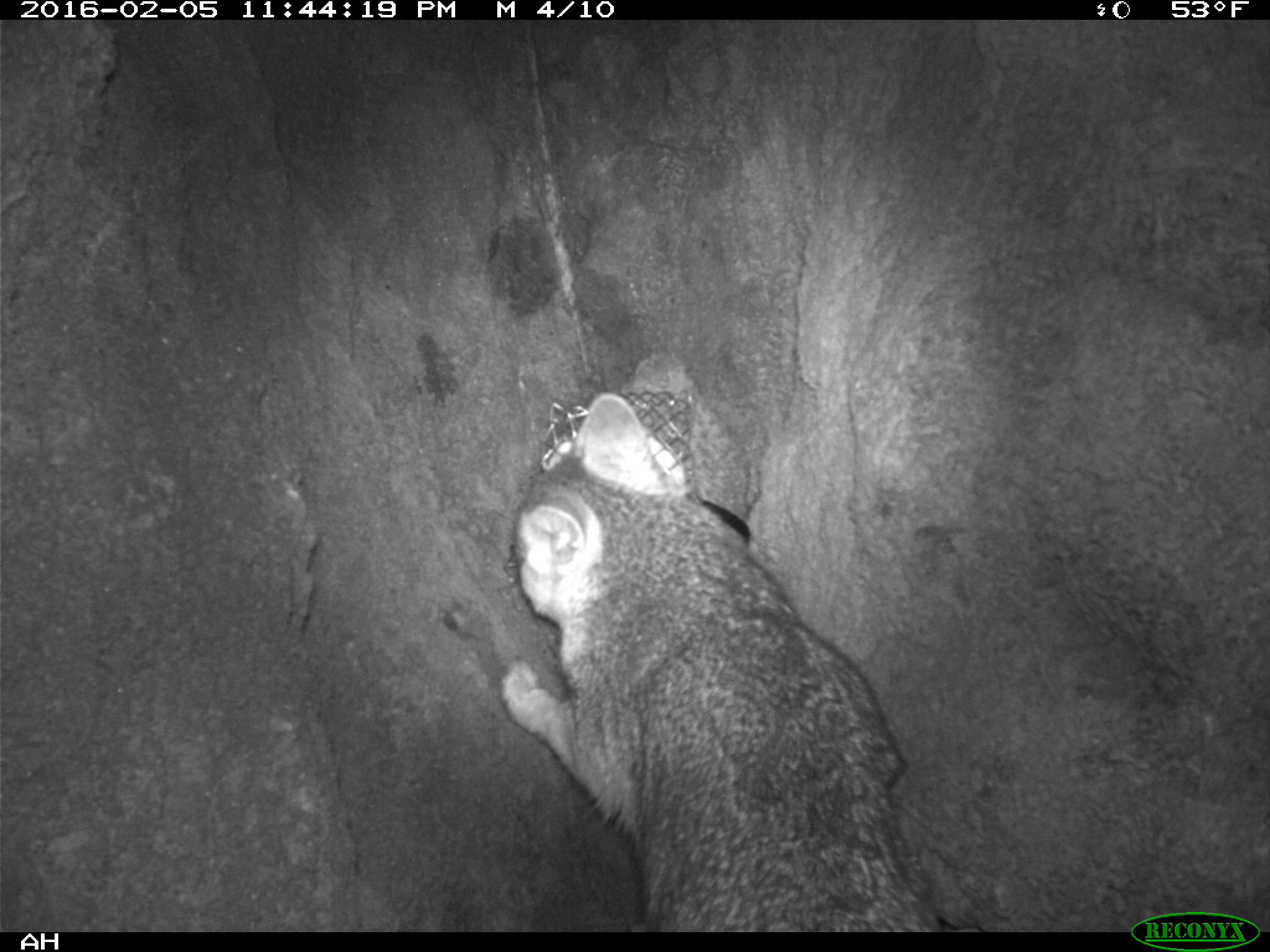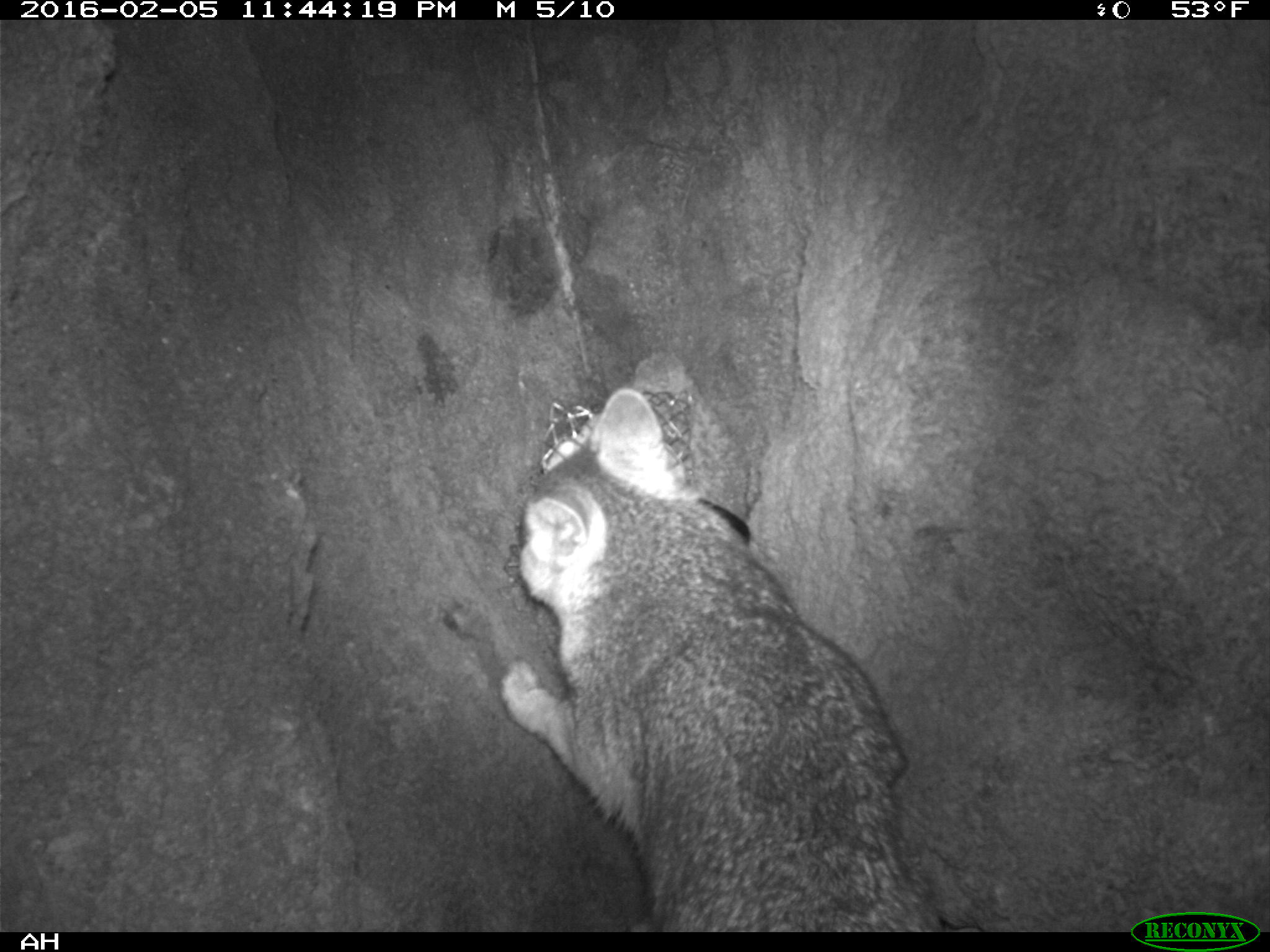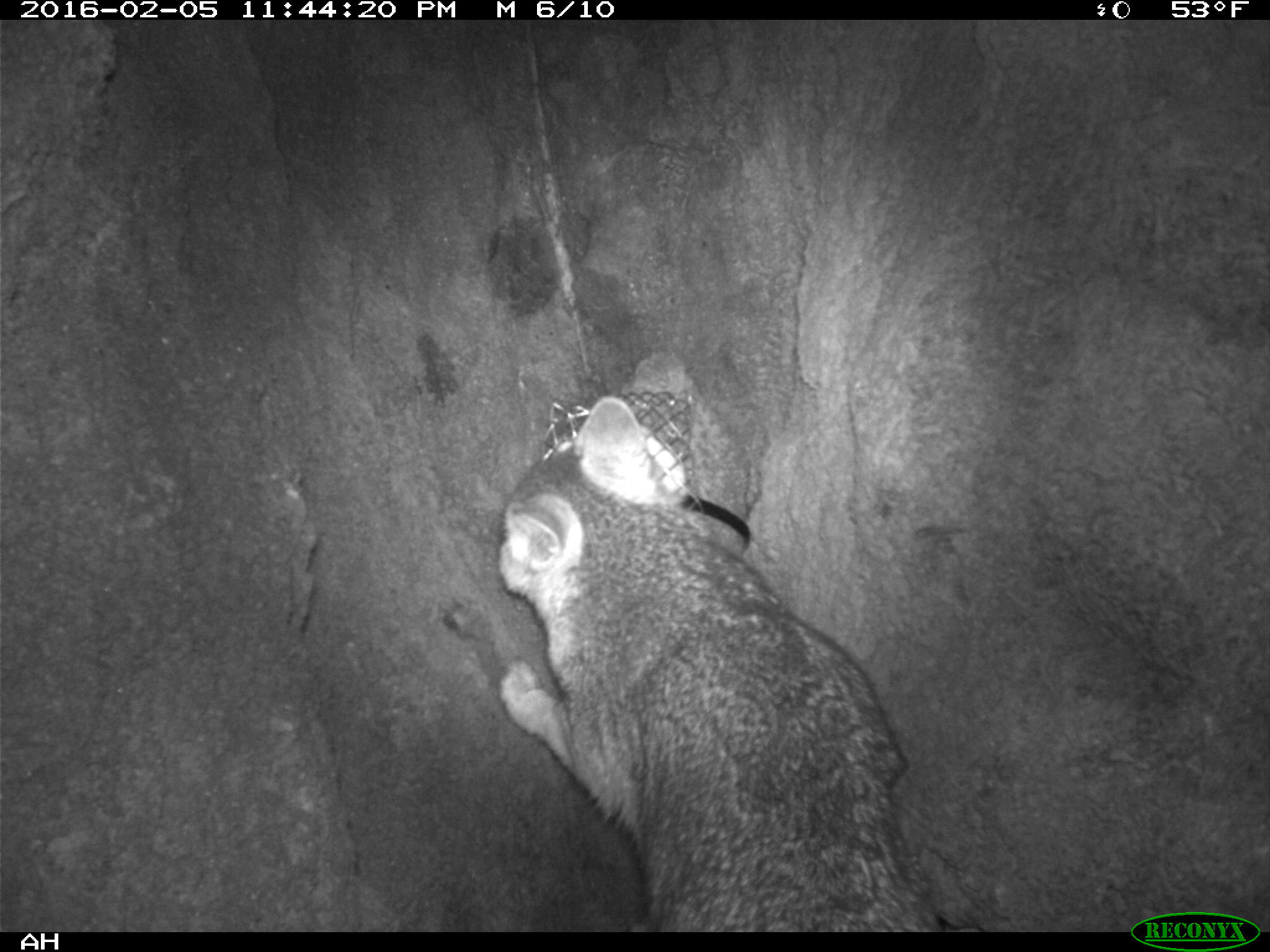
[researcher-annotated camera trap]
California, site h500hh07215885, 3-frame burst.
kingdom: Animalia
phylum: Chordata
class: Mammalia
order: Carnivora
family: Canidae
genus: Urocyon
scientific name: Urocyon littoralis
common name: island fox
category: fox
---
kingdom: Animalia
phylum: Chordata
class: Mammalia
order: Rodentia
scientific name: Rodentia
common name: rodent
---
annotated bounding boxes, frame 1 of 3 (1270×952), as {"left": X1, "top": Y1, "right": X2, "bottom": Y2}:
fox: {"left": 493, "top": 392, "right": 942, "bottom": 929}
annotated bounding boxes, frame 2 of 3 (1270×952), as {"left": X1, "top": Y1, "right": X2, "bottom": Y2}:
fox: {"left": 500, "top": 387, "right": 944, "bottom": 932}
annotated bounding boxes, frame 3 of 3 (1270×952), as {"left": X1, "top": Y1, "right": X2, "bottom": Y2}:
rodent: {"left": 498, "top": 393, "right": 943, "bottom": 932}